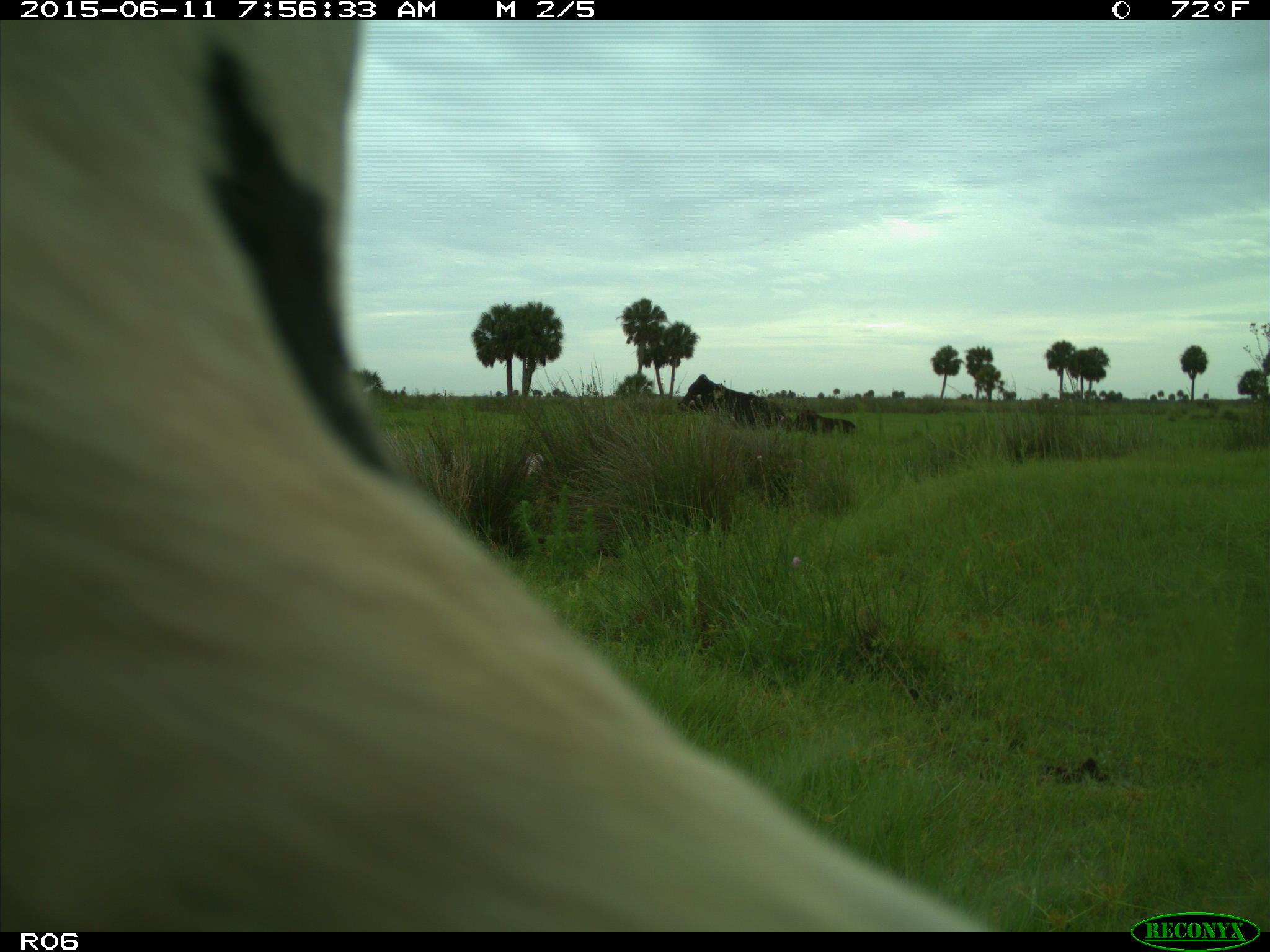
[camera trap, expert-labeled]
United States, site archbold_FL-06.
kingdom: Animalia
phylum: Chordata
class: Mammalia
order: Artiodactyla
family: Bovidae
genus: Bos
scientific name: Bos taurus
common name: domestic cow